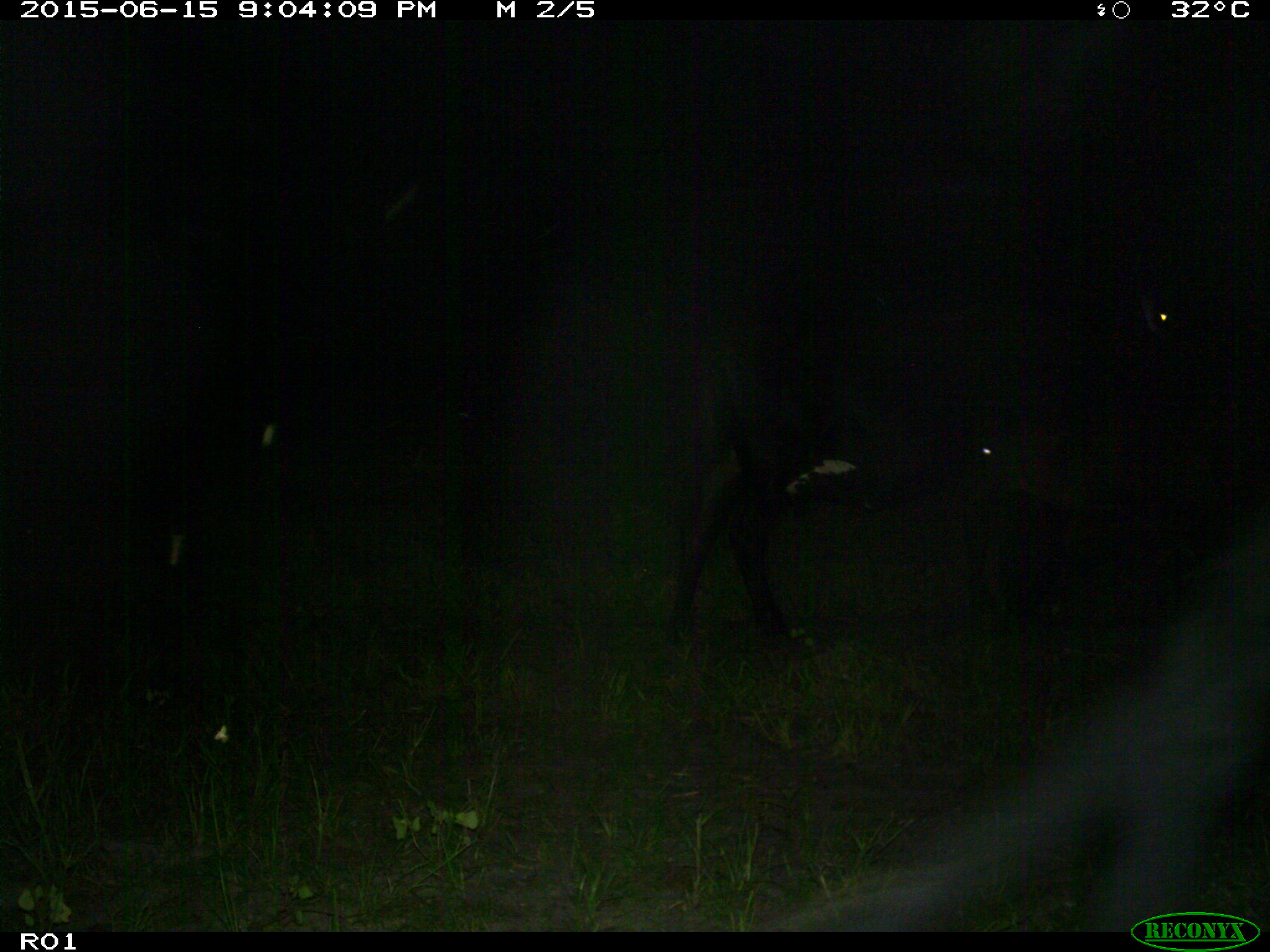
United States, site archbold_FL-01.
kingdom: Animalia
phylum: Chordata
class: Mammalia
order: Artiodactyla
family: Bovidae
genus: Bos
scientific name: Bos taurus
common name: domestic cow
Bos taurus (domestic cow).